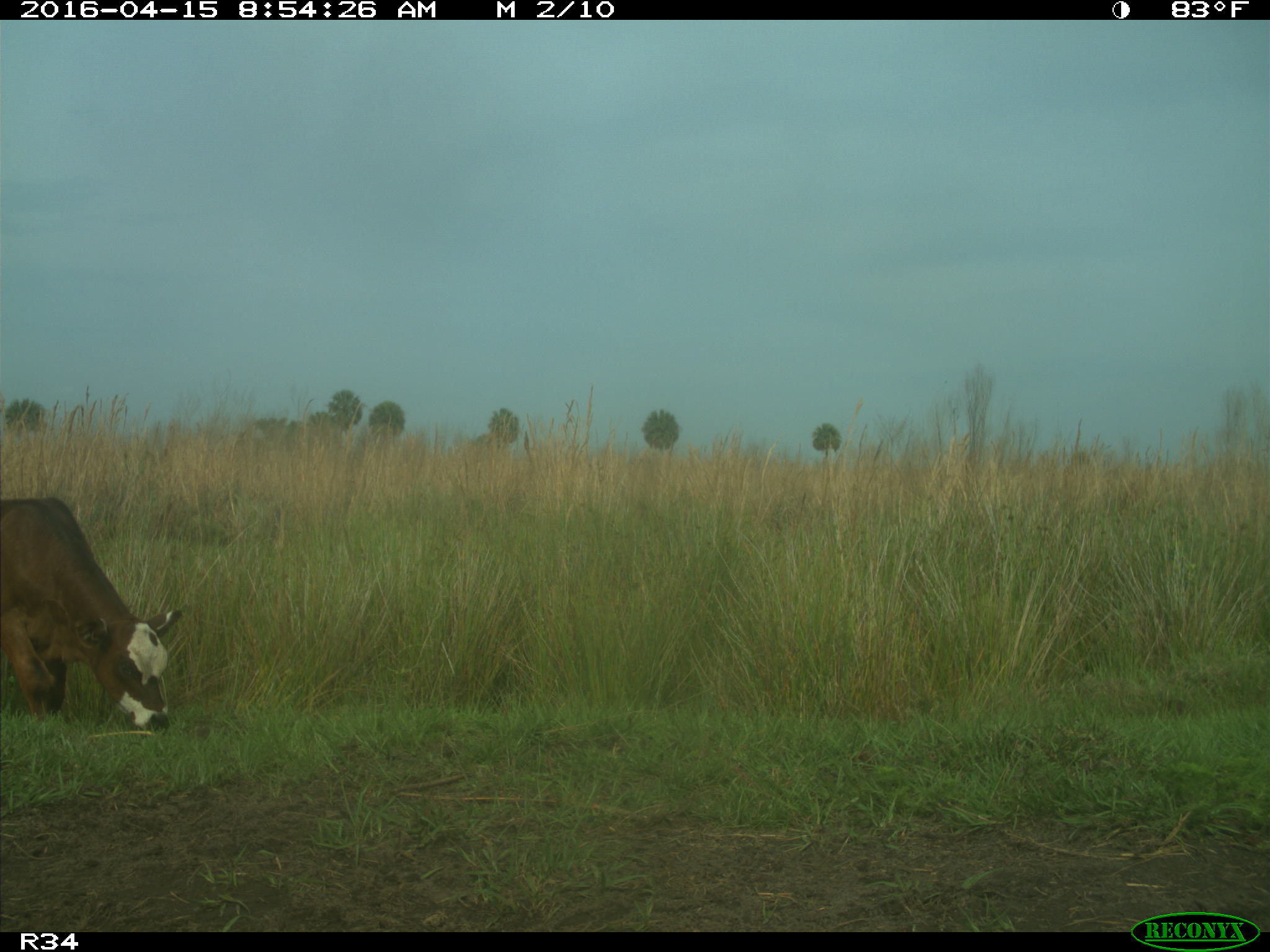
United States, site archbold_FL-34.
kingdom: Animalia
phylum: Chordata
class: Mammalia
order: Artiodactyla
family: Bovidae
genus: Bos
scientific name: Bos taurus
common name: domestic cow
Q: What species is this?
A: Bos taurus (domestic cow).